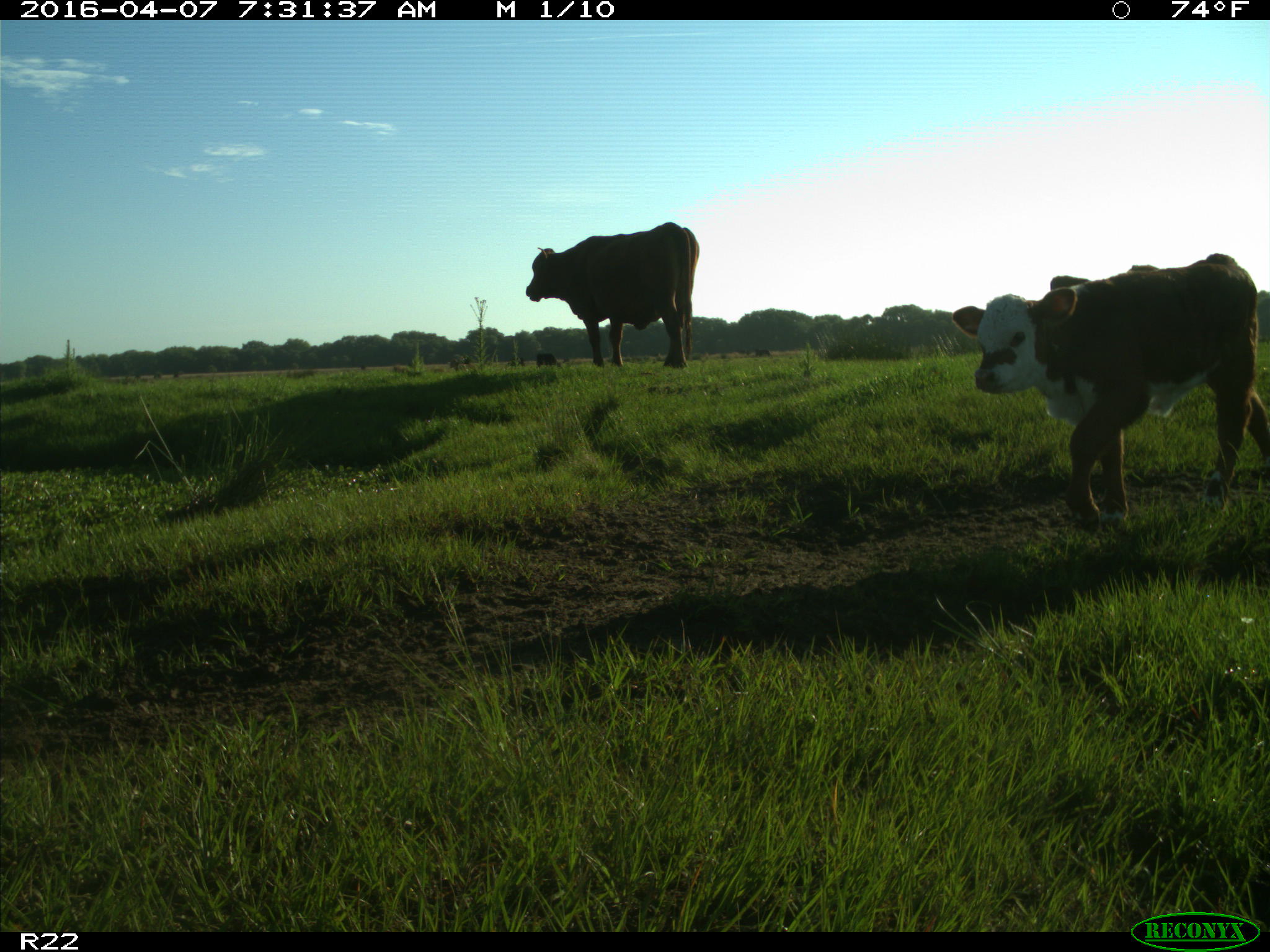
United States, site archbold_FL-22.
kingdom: Animalia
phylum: Chordata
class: Mammalia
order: Artiodactyla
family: Bovidae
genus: Bos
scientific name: Bos taurus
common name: domestic cow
Bos taurus (domestic cow).